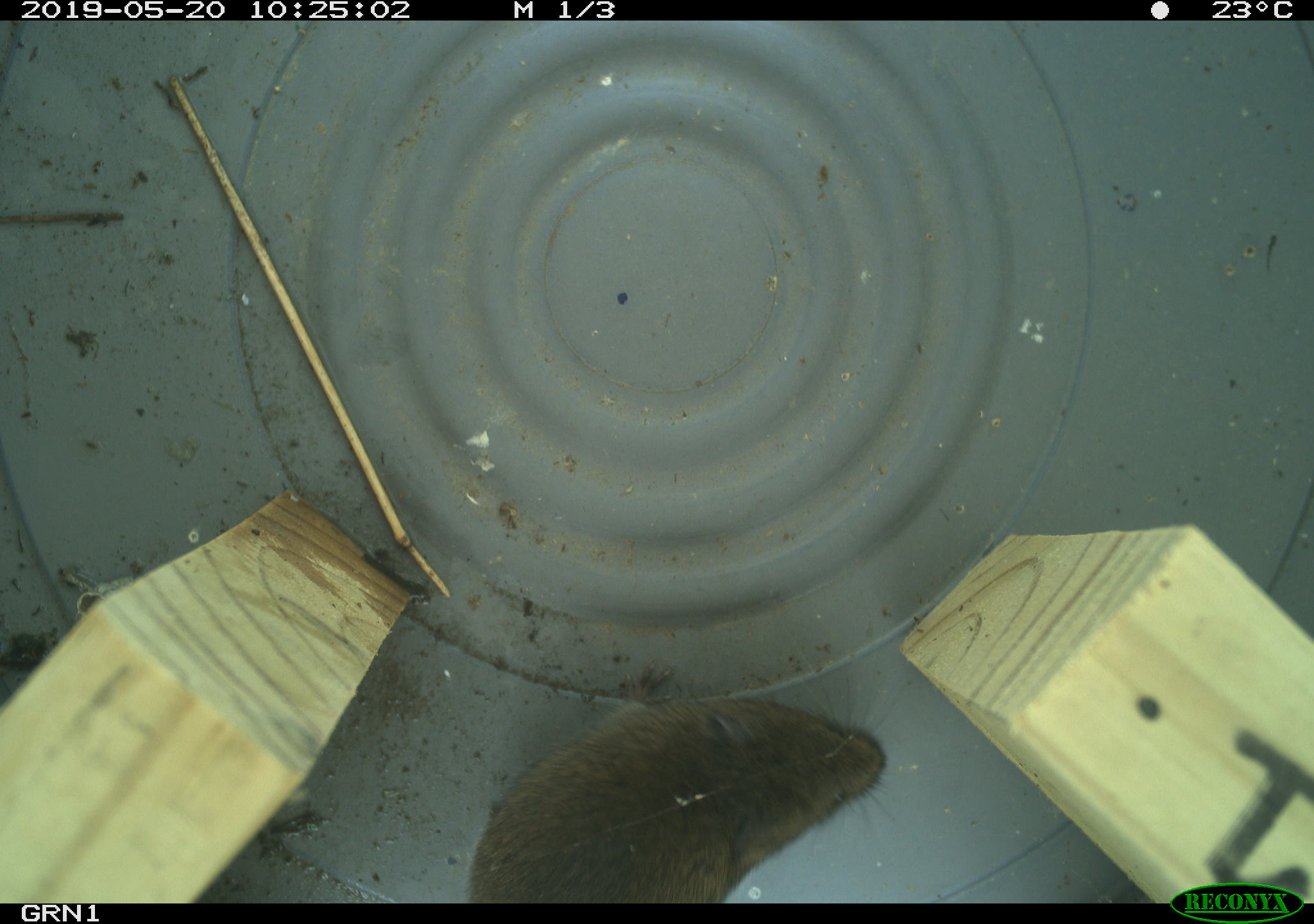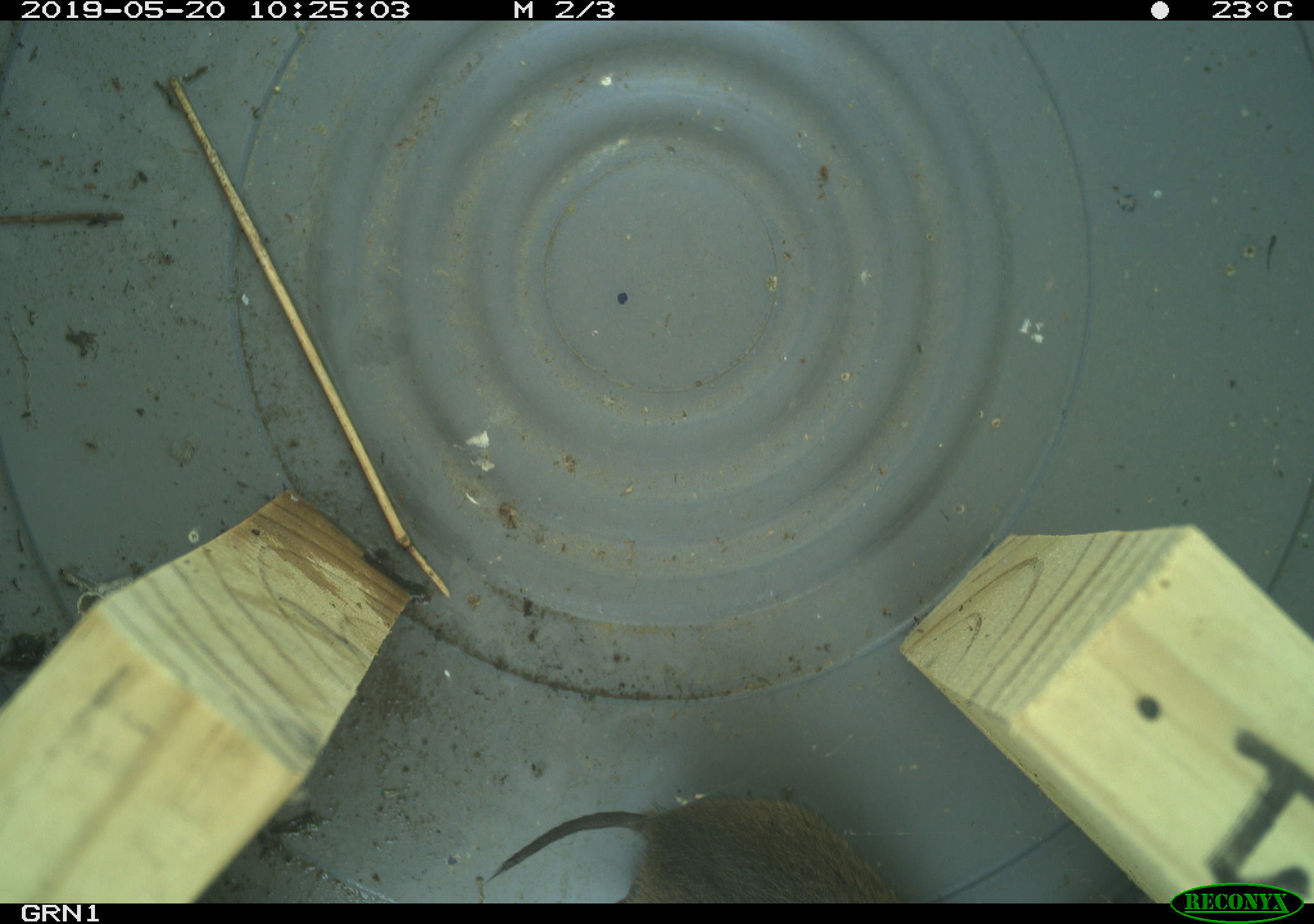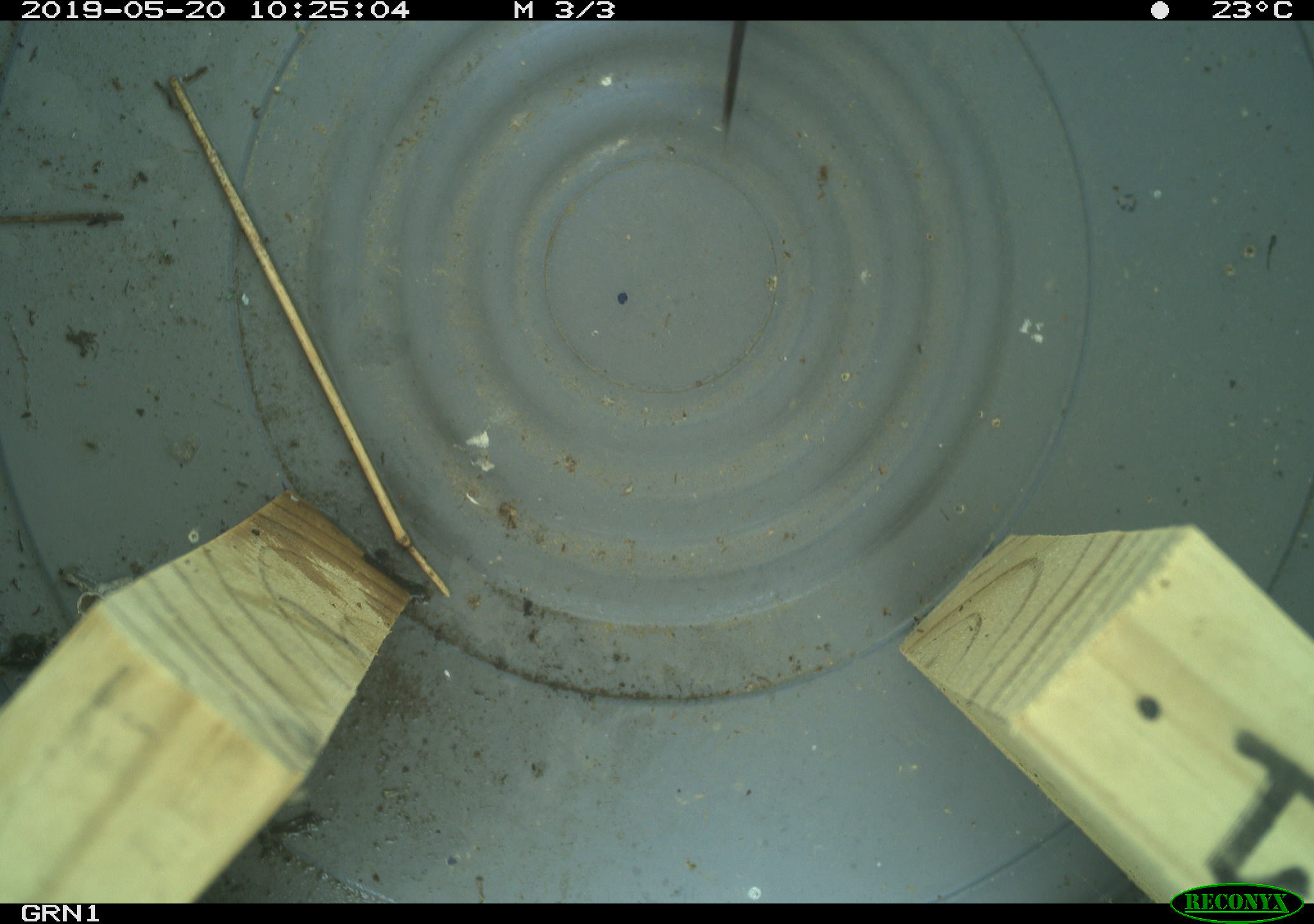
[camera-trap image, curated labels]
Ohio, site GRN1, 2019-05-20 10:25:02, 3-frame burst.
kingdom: Animalia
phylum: Chordata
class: Mammalia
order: Rodentia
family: Cricetidae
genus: Microtus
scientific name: Microtus pennsylvanicus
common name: meadow vole